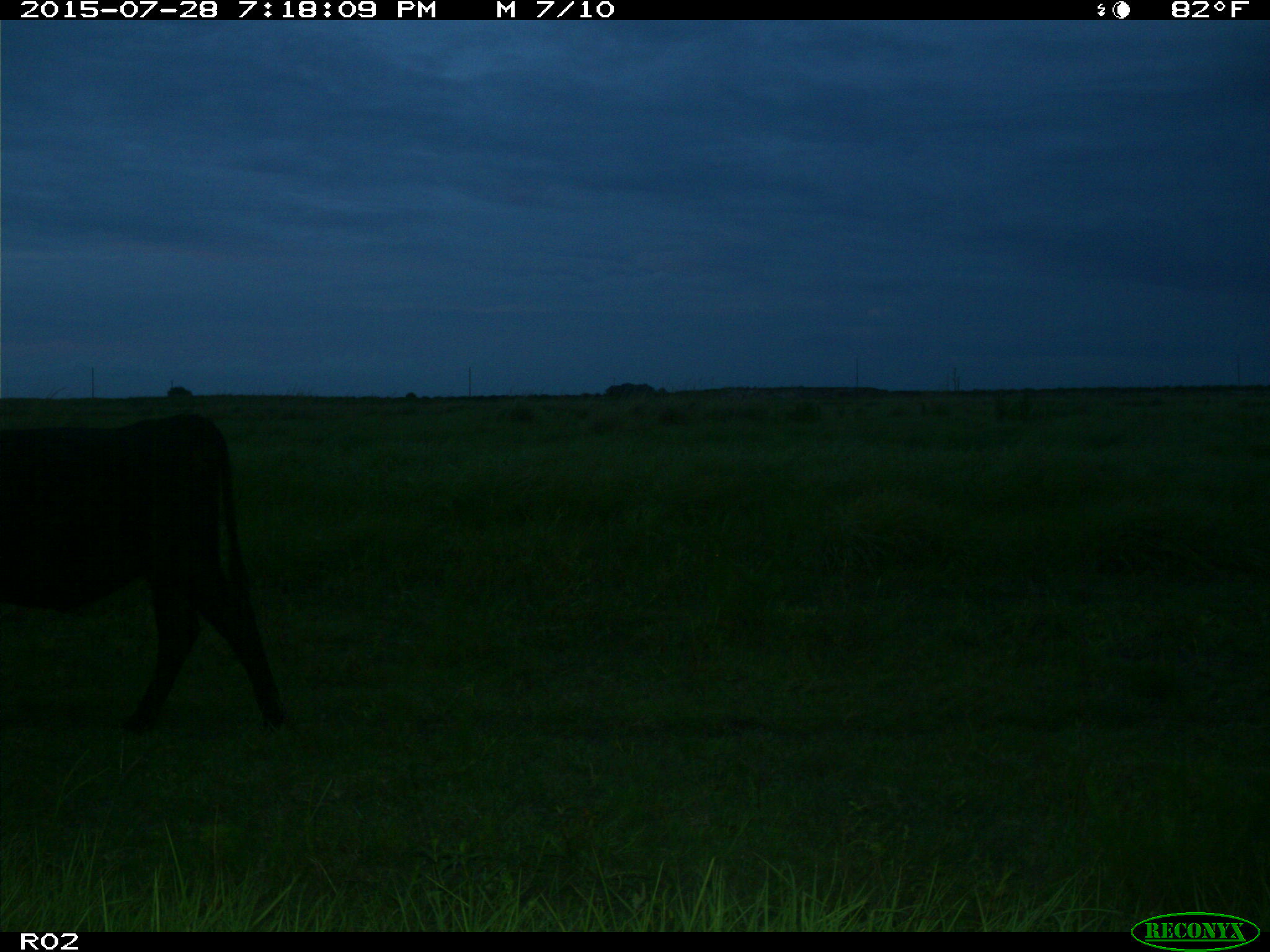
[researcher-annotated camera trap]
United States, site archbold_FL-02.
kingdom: Animalia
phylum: Chordata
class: Mammalia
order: Artiodactyla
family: Bovidae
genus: Bos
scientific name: Bos taurus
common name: domestic cow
Bos taurus (domestic cow).